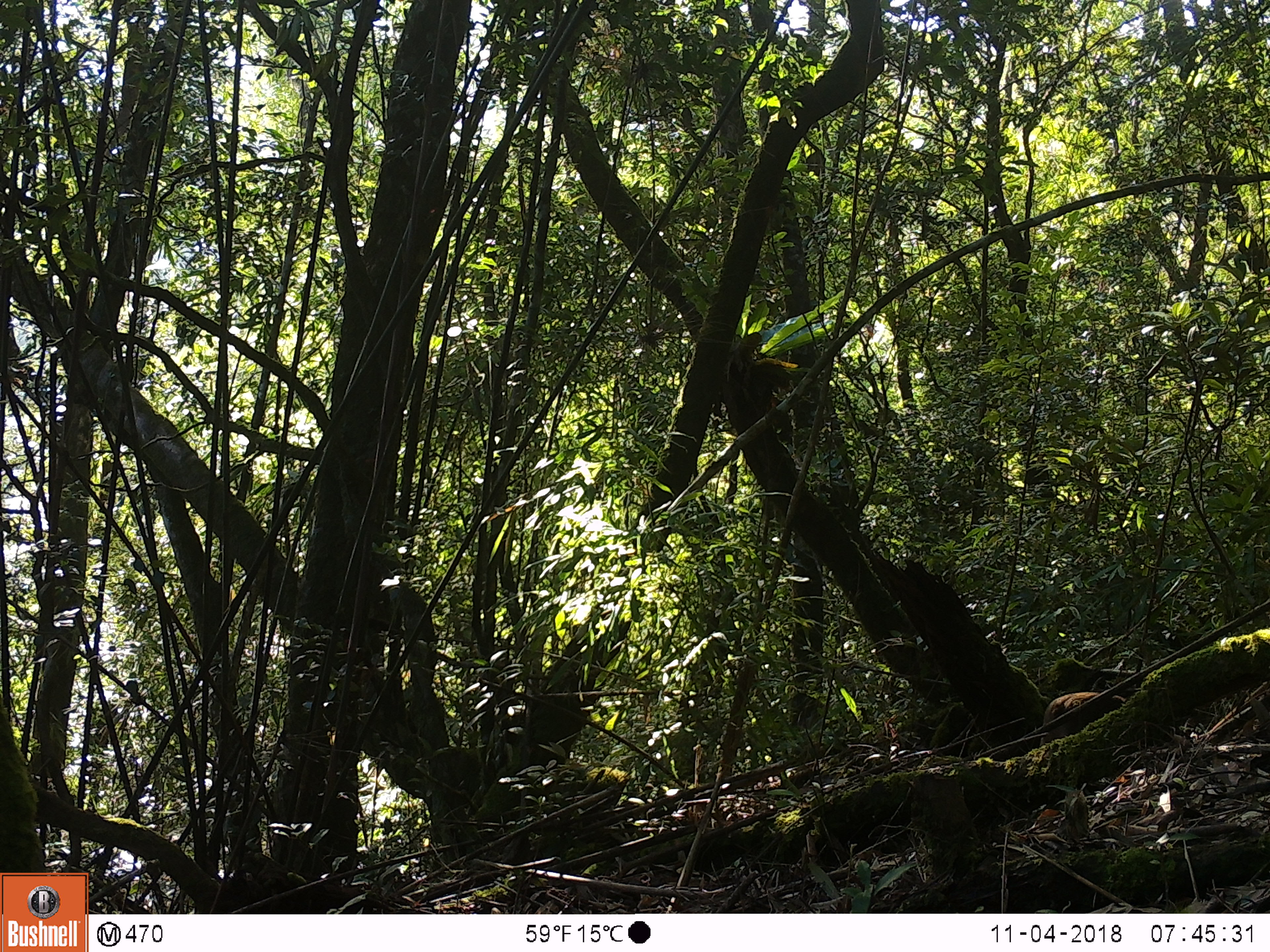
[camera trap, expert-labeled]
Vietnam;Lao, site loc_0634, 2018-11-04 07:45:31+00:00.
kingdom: Animalia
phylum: Chordata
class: Mammalia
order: Primates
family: Cercopithecidae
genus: Macaca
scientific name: Macaca arctoides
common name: stump-tailed macaque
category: stump tailed macaque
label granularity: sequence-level